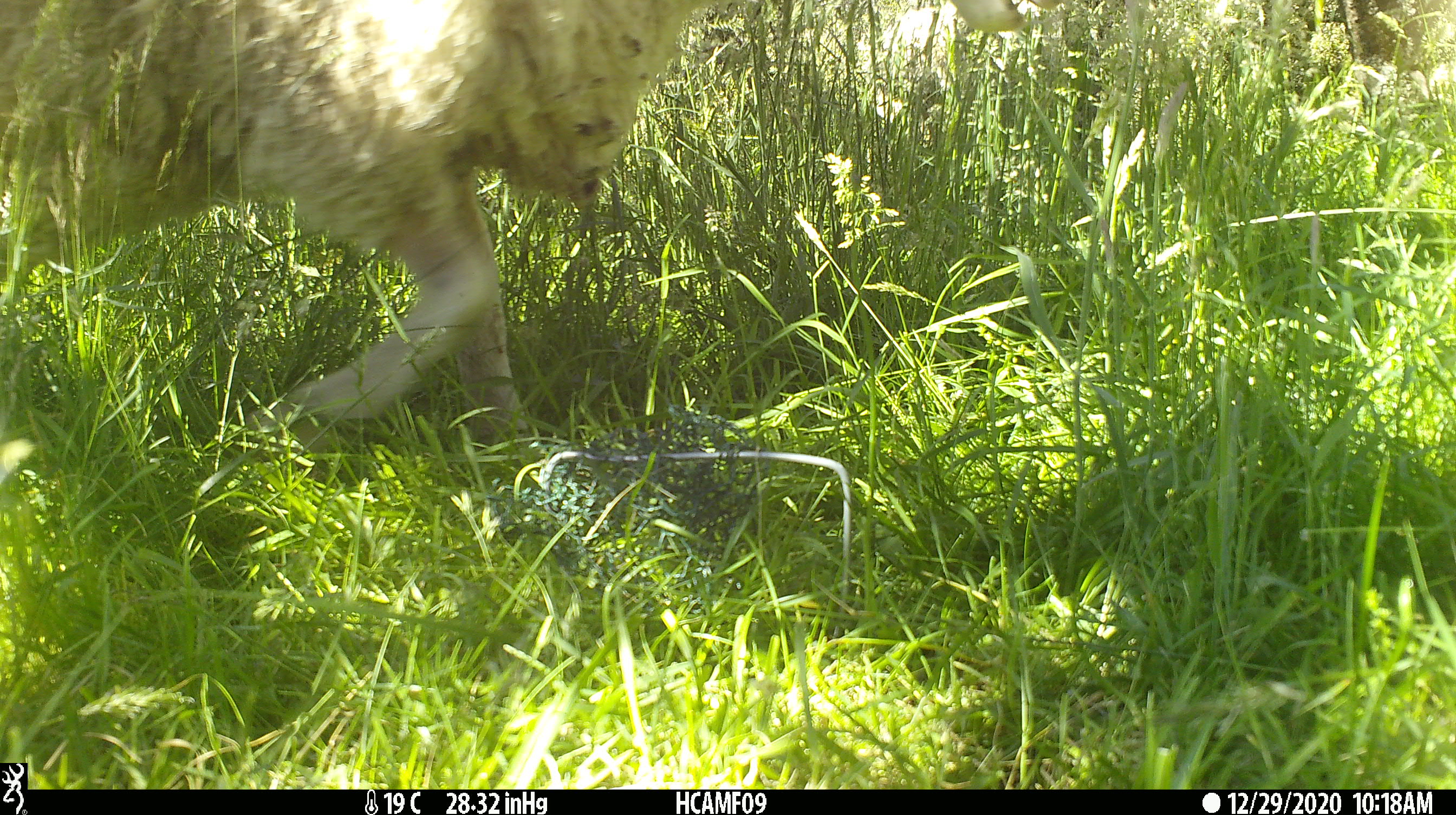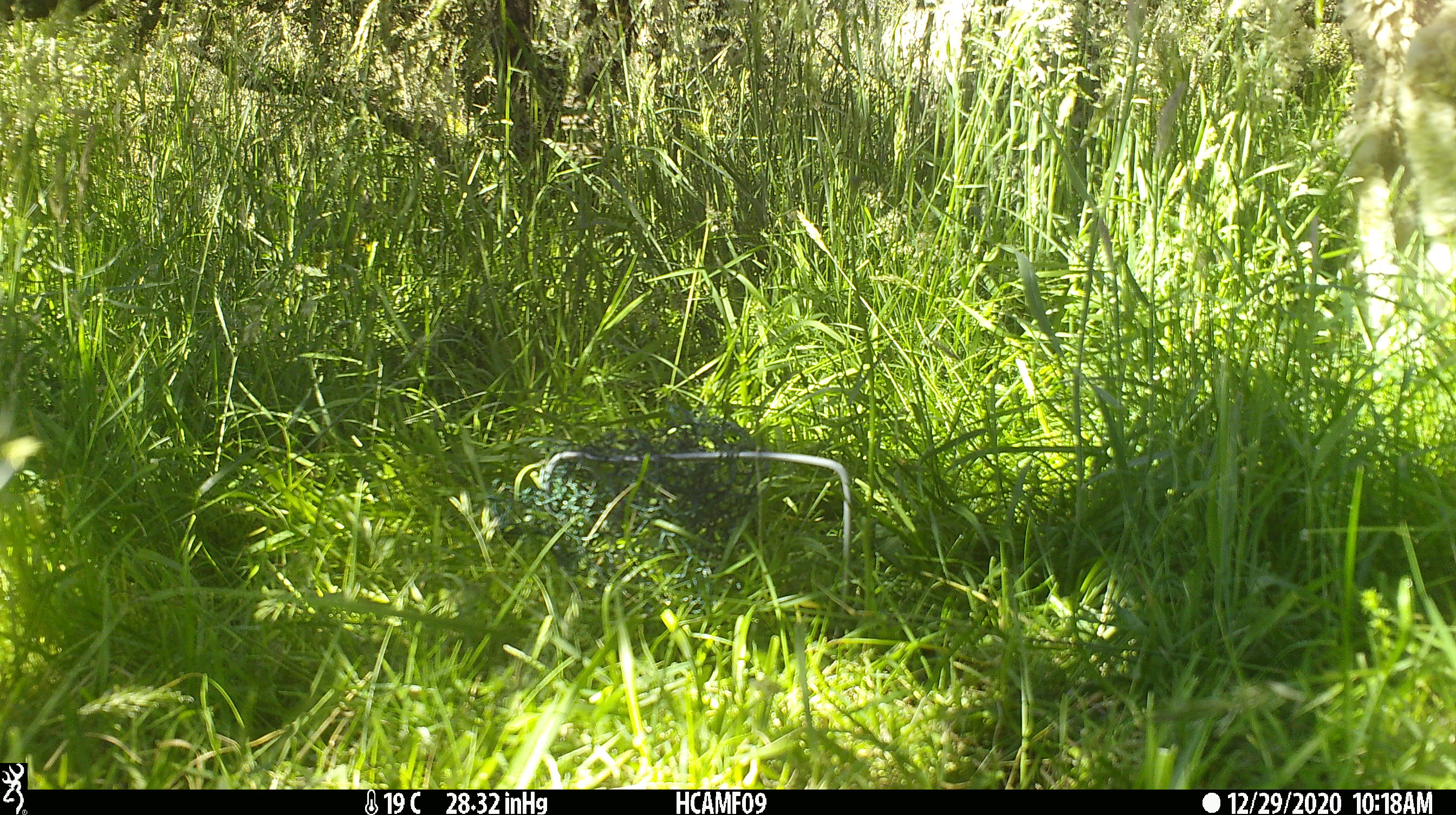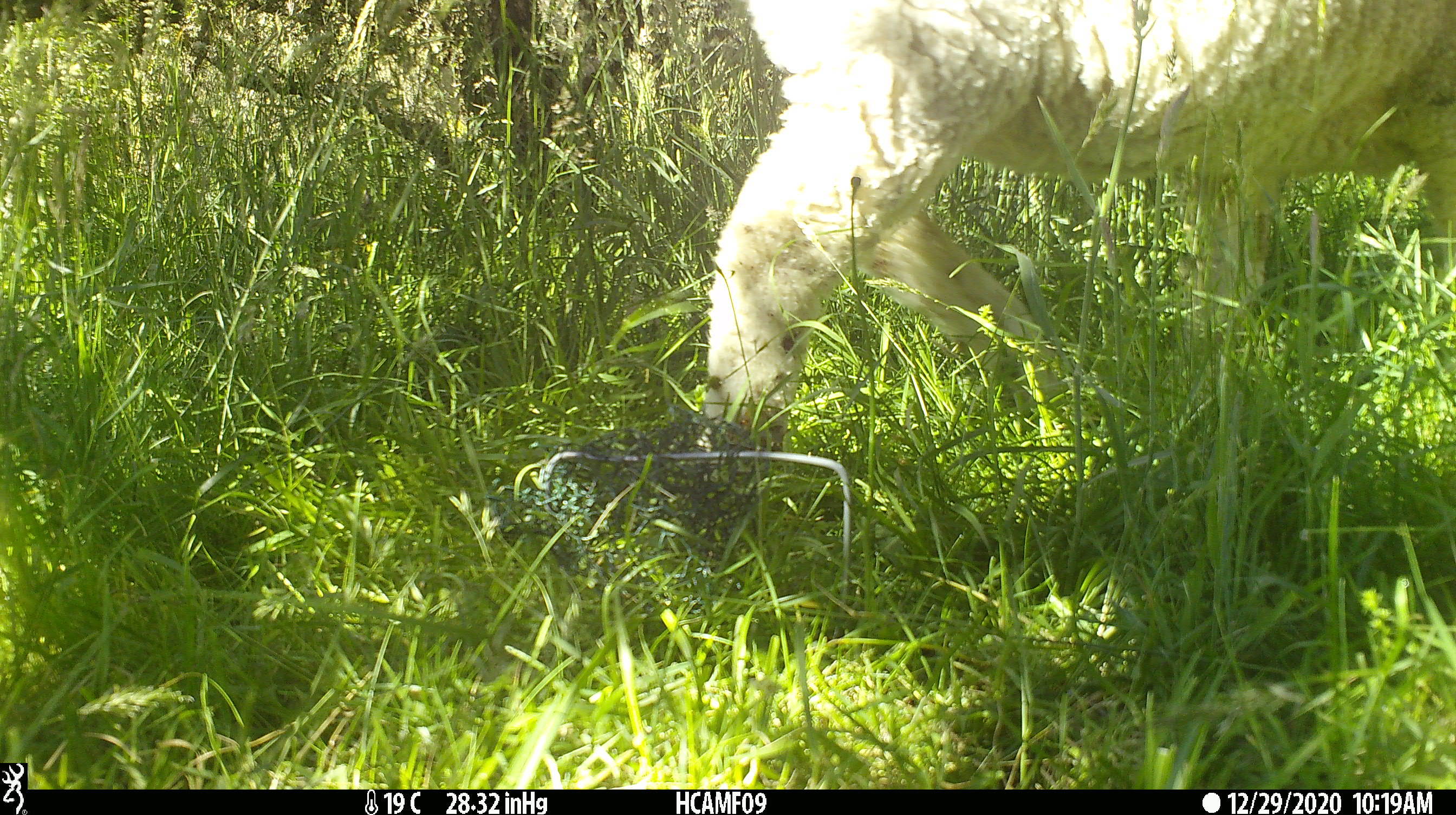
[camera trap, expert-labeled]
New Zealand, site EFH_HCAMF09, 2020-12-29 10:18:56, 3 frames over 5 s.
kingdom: Animalia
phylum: Chordata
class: Mammalia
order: Artiodactyla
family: Bovidae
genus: Ovis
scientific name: Ovis aries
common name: domestic sheep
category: sheep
Sheep (domestic sheep) (Ovis aries).